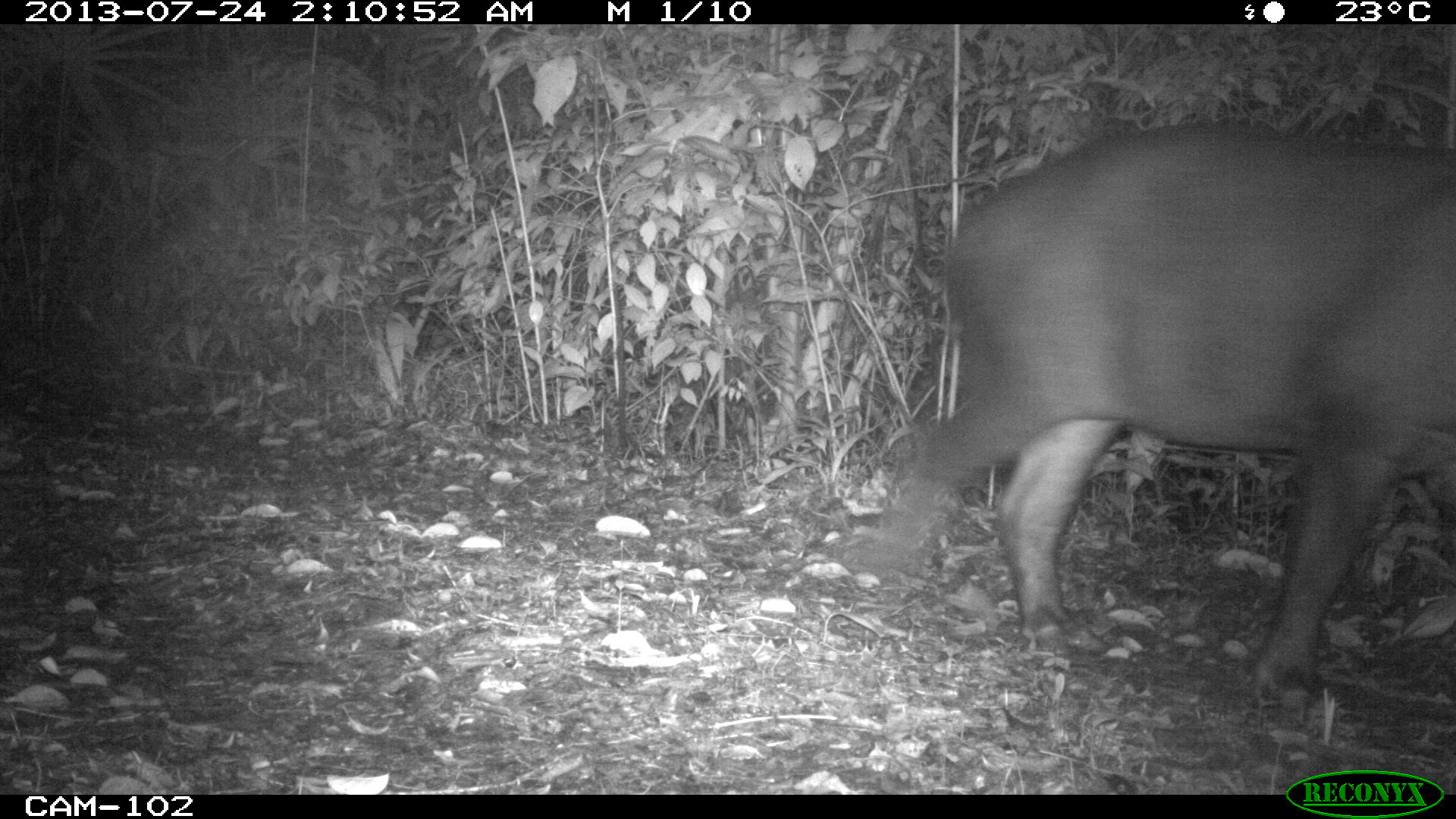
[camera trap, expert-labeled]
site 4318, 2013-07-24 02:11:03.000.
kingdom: Animalia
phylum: Chordata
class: Mammalia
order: Perissodactyla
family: Tapiridae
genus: Tapirus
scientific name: Tapirus bairdii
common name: baird's tapir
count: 1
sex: male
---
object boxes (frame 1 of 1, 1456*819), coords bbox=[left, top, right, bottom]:
tapirus bairdii: bbox=[878, 119, 1456, 701]